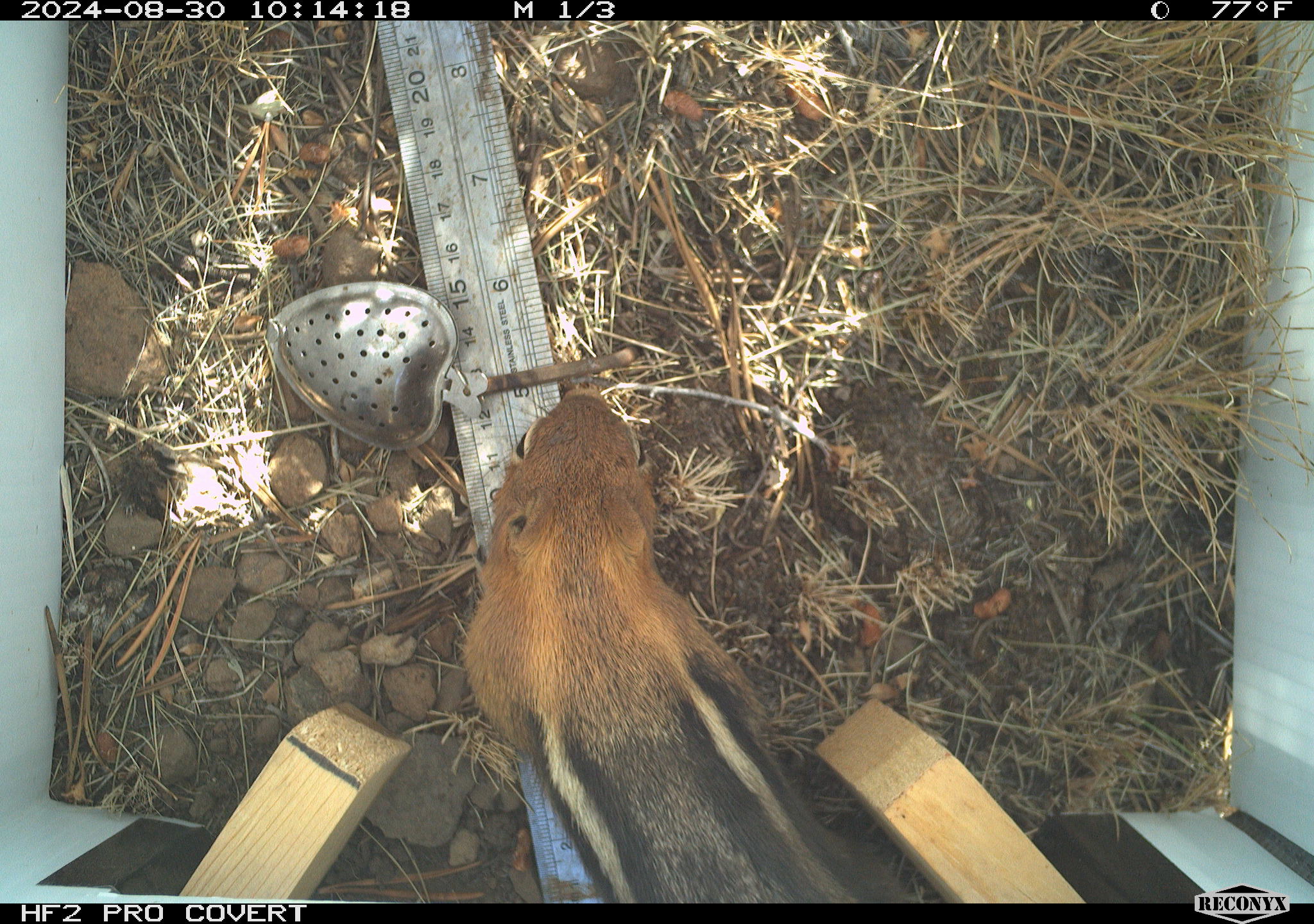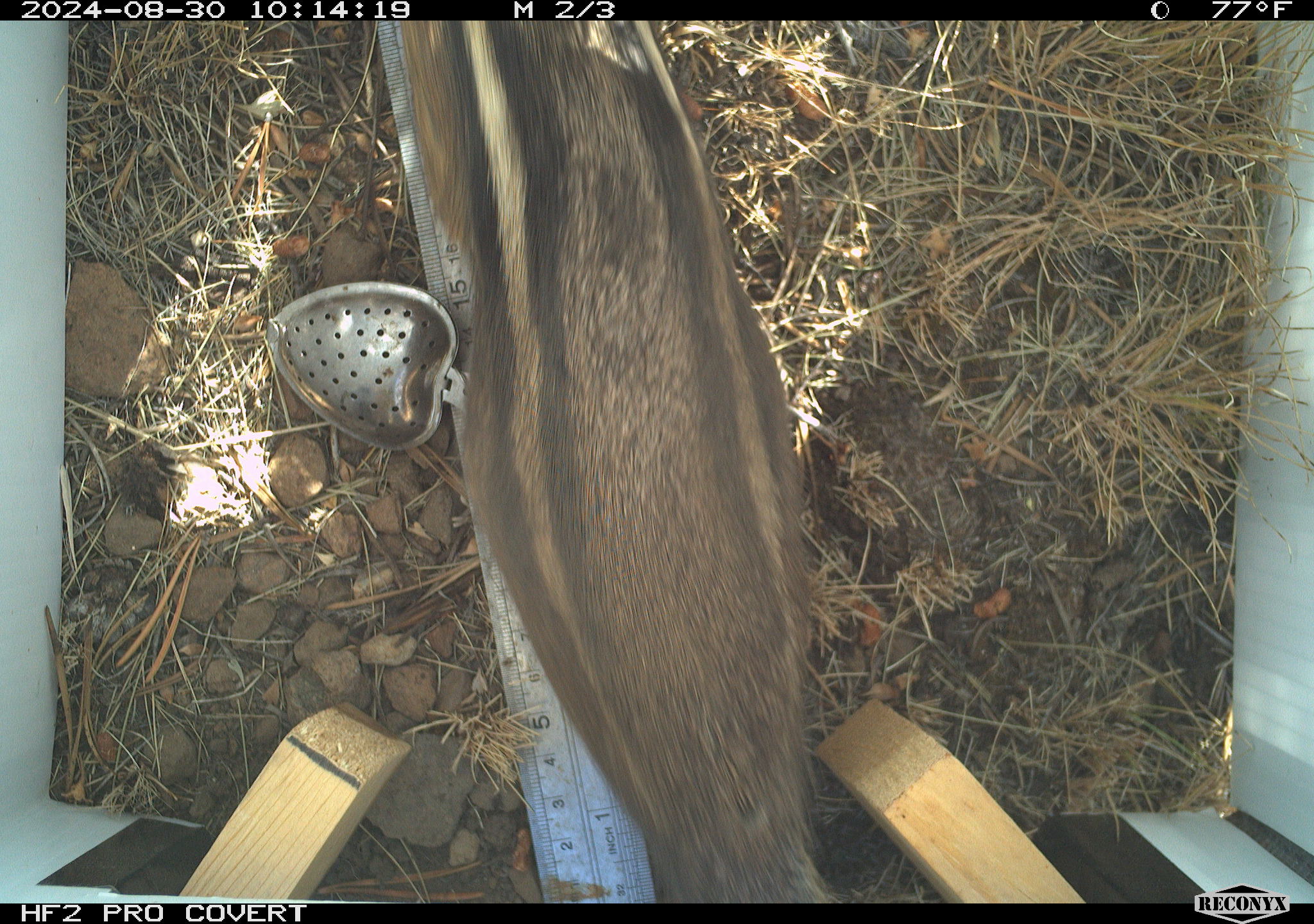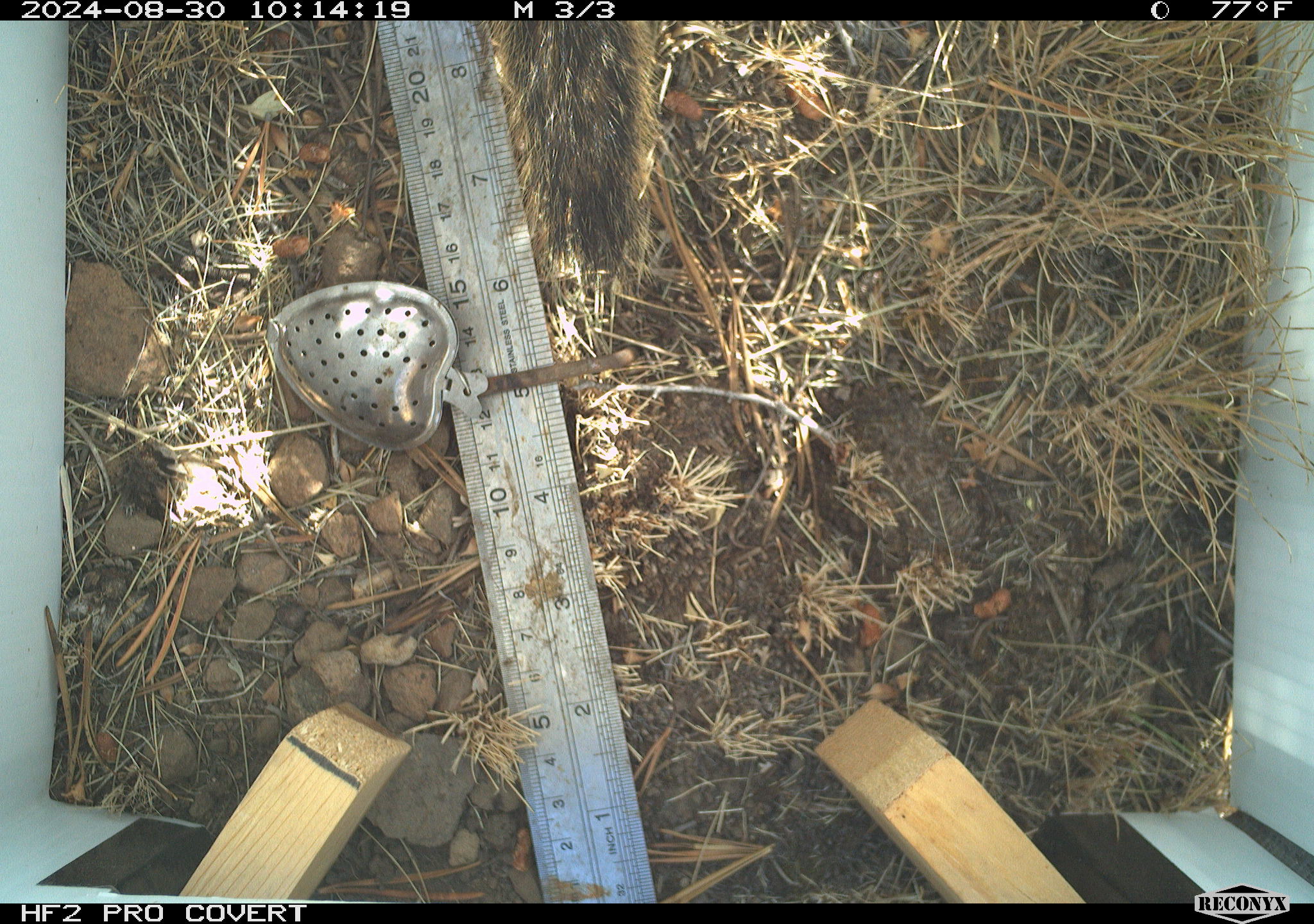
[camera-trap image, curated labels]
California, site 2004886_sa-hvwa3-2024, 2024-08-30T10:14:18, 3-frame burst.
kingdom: Animalia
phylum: Chordata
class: Mammalia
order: Rodentia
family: Sciuridae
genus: Callospermophilus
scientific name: Callospermophilus lateralis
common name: golden mantled ground squirrel